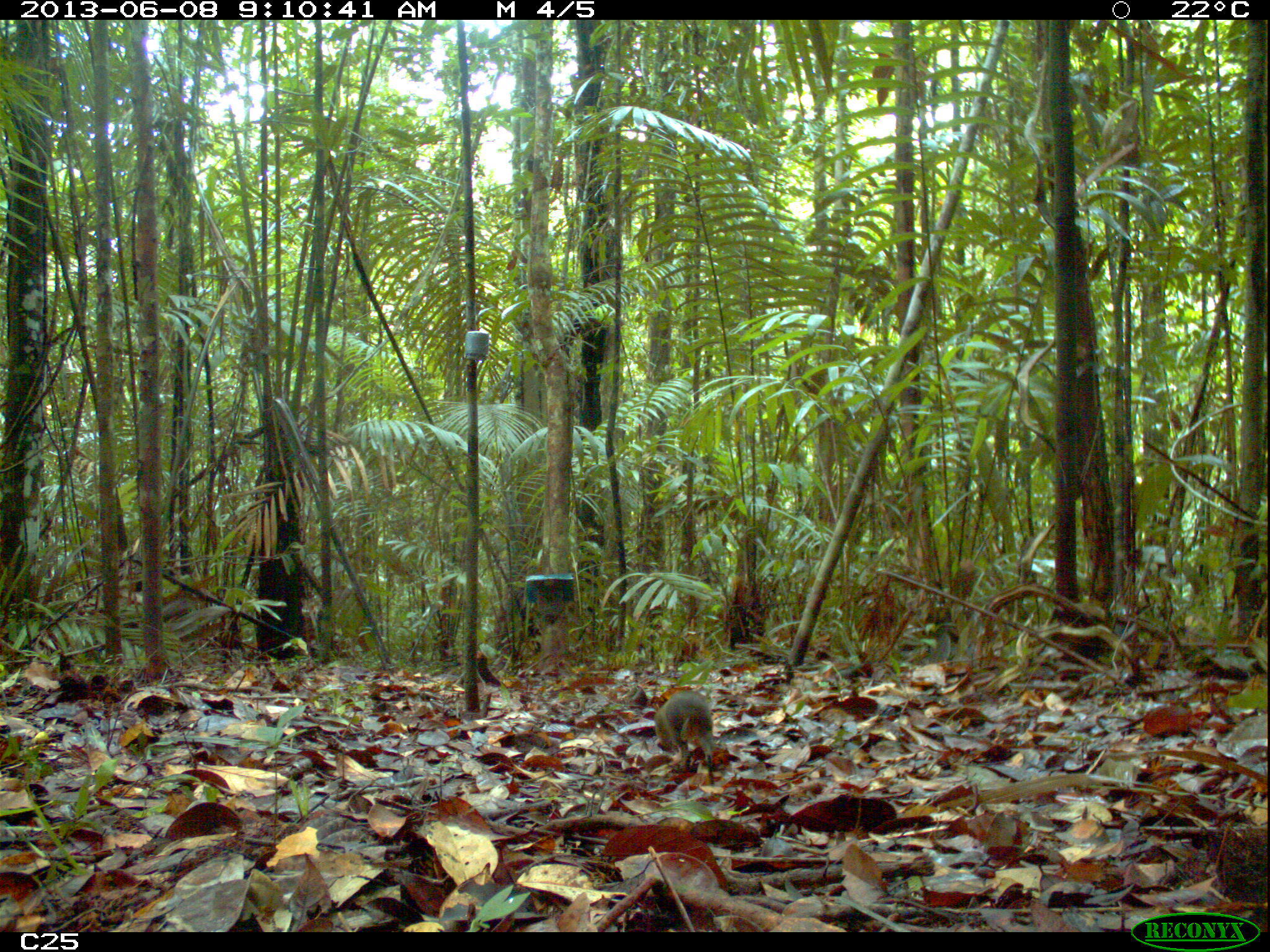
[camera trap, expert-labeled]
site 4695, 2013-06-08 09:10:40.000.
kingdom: Animalia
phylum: Chordata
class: Mammalia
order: Rodentia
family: Dasyproctidae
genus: Myoprocta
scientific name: Myoprocta pratti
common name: green acouchi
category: myoprocta pratii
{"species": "myoprocta pratii (green acouchi) (Myoprocta pratti)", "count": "1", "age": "adult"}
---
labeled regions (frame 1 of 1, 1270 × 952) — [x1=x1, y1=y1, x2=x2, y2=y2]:
myoprocta pratii: [x1=654, y1=690, x2=715, y2=786]